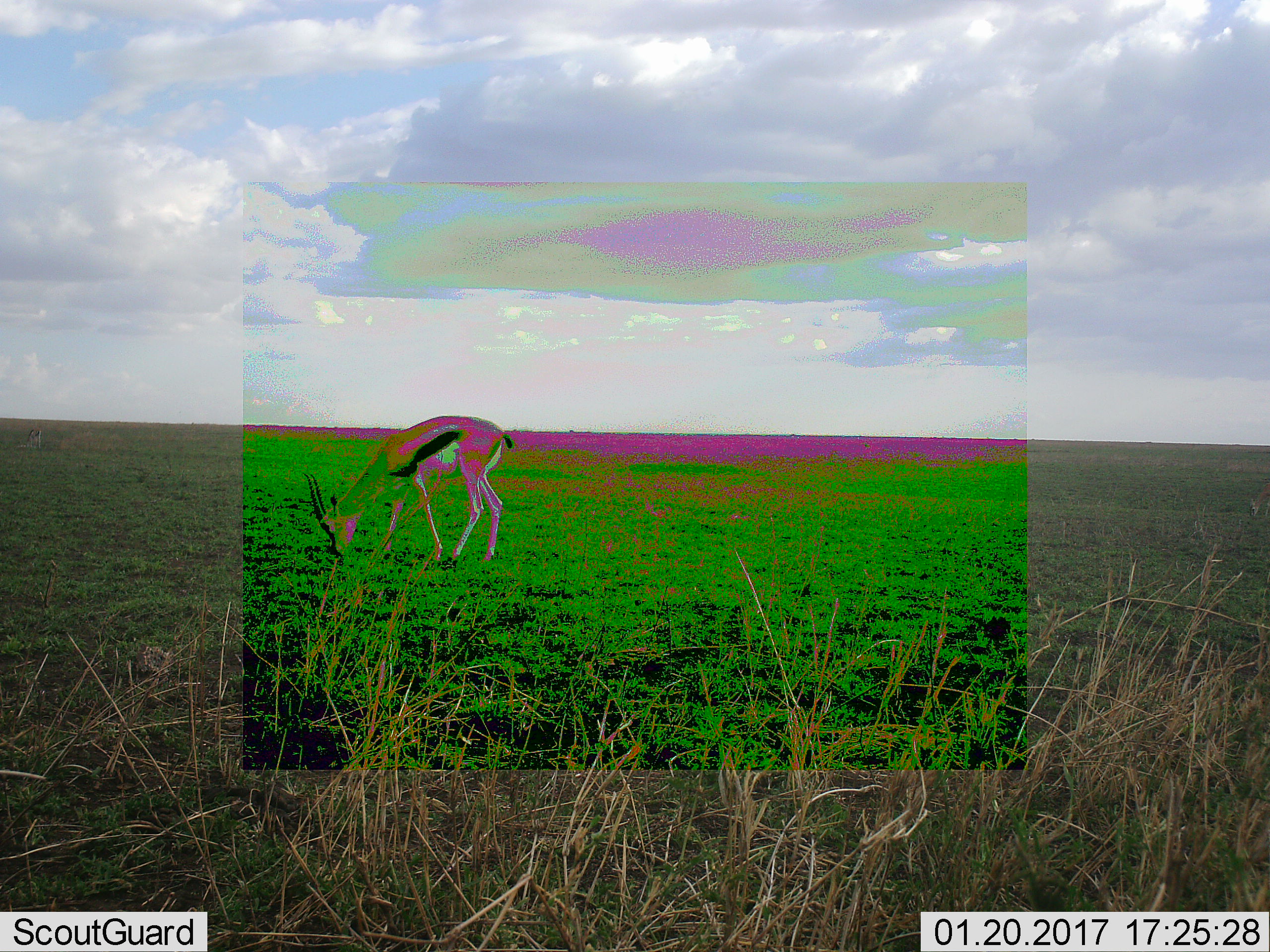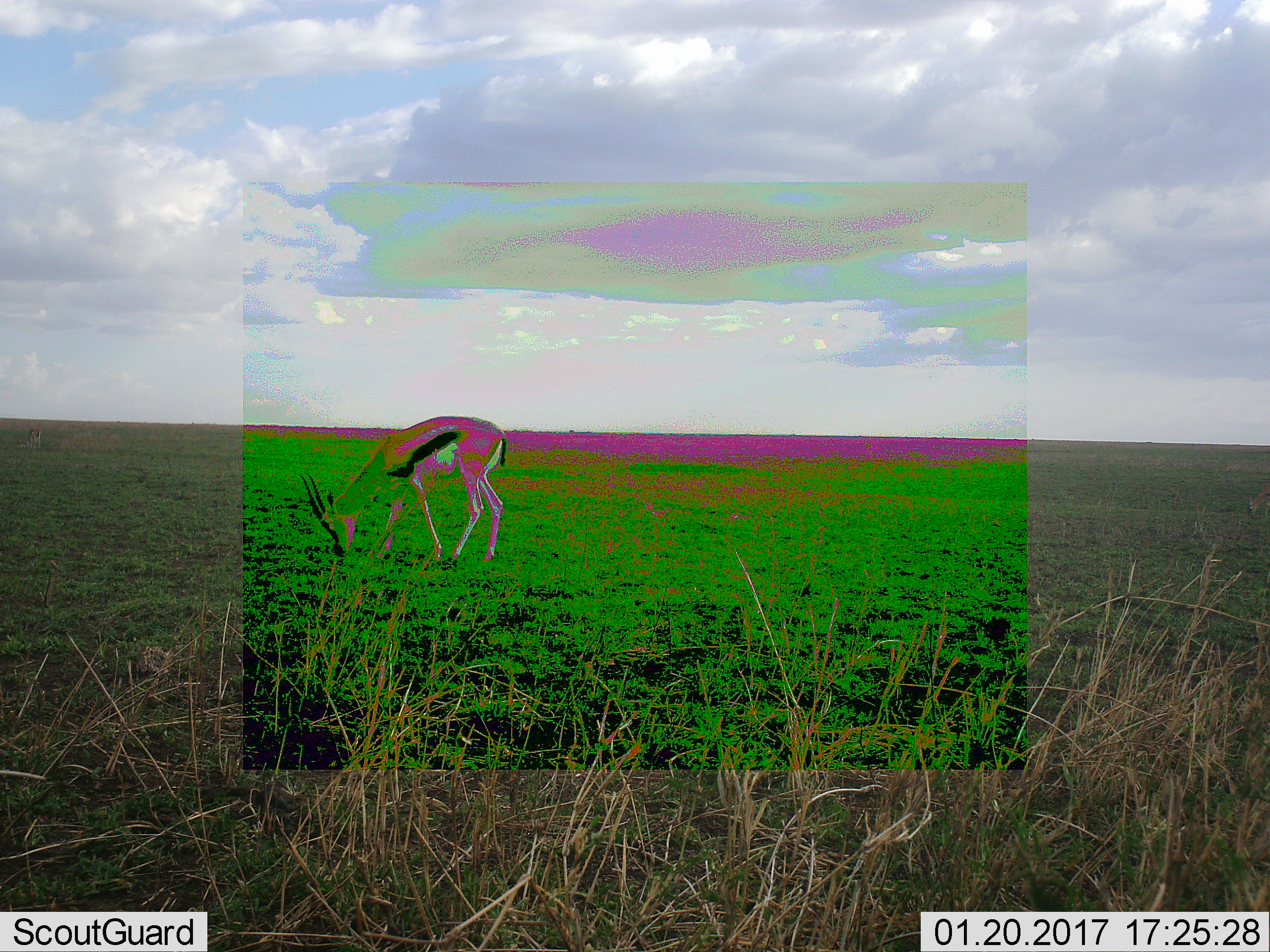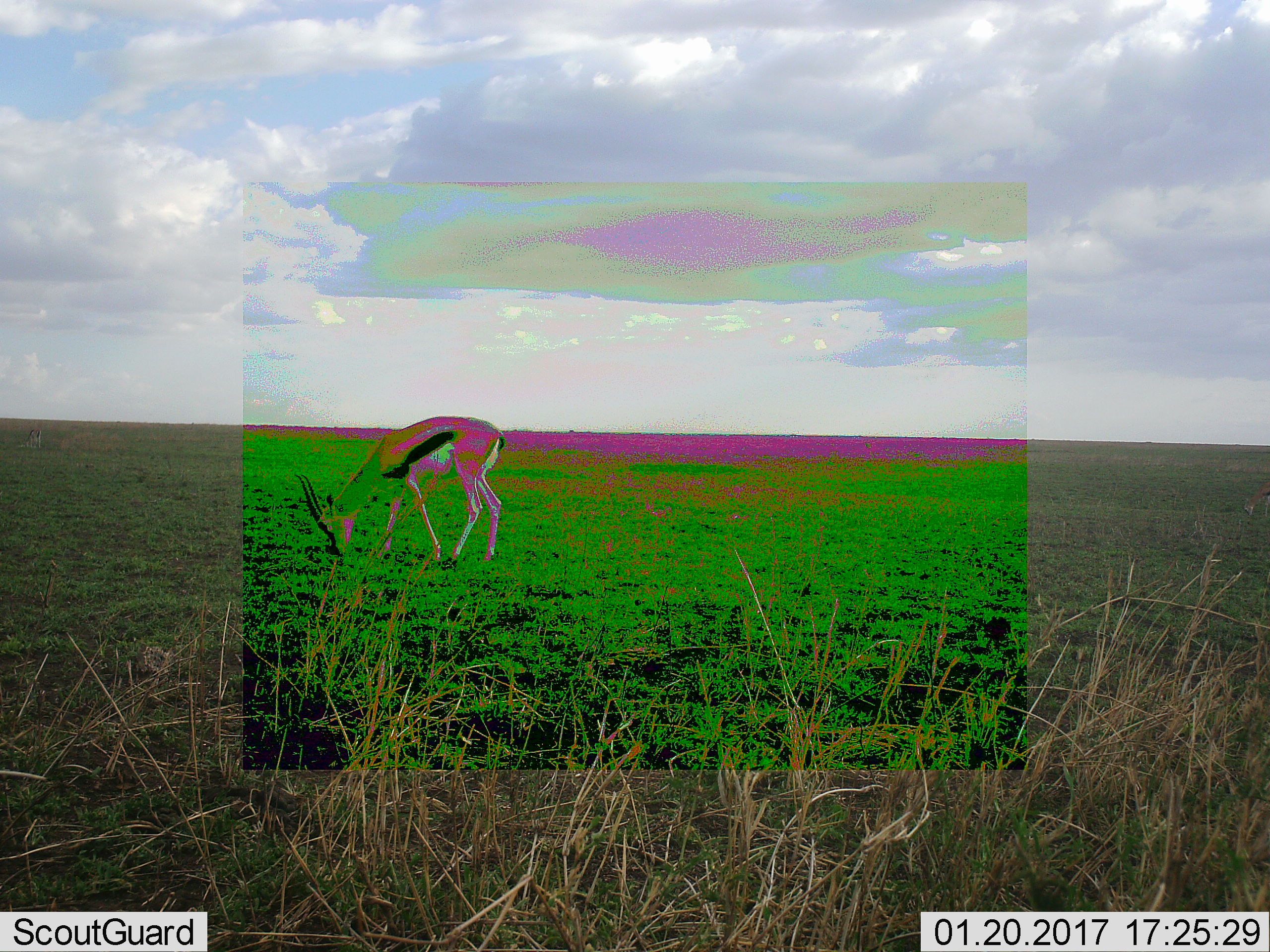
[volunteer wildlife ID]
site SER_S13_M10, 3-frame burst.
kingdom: Animalia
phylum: Chordata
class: Mammalia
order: Artiodactyla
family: Bovidae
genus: Eudorcas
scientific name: Eudorcas thomsonii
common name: thomson's gazelle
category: gazellethomsons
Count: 1.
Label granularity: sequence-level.